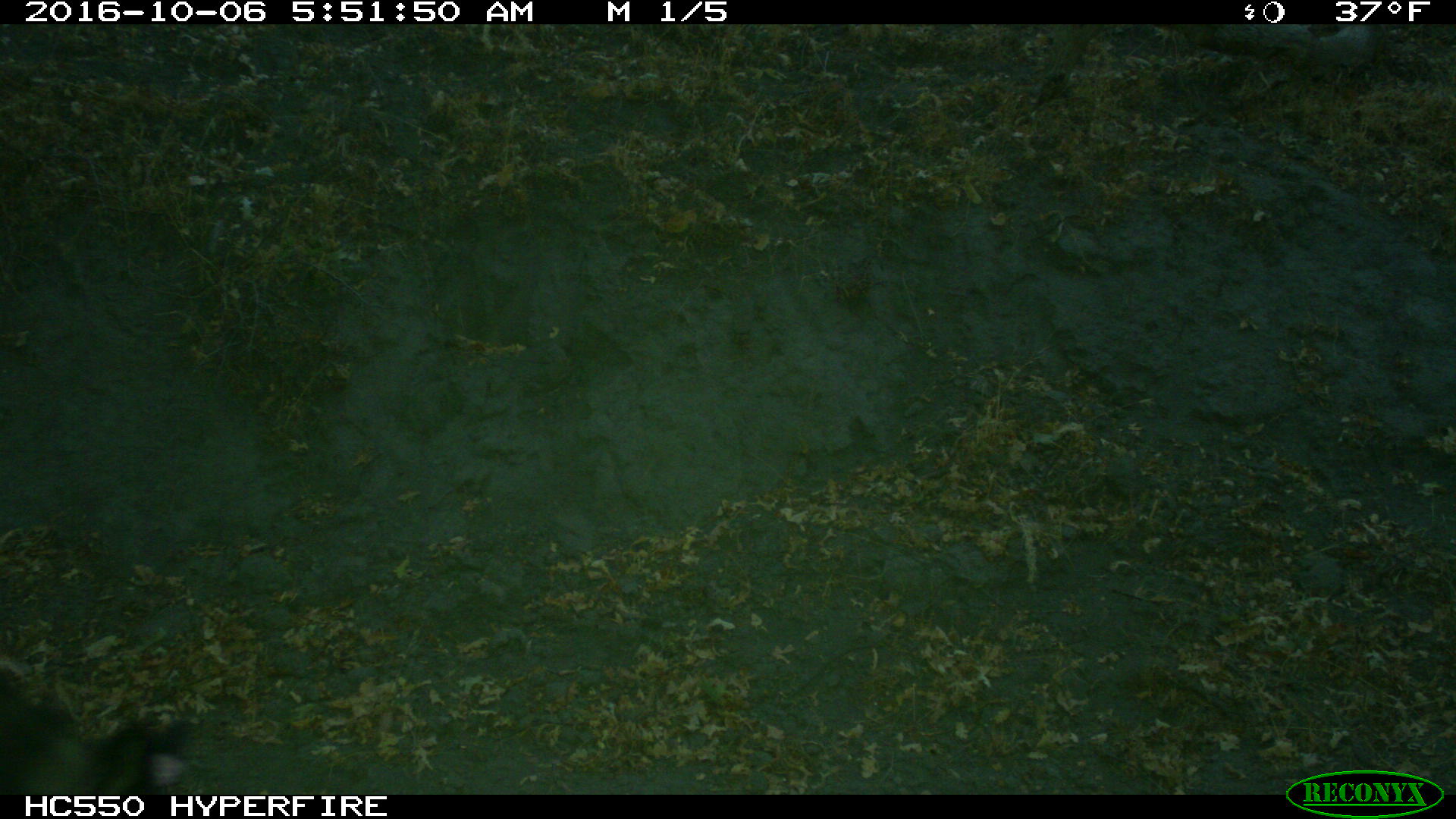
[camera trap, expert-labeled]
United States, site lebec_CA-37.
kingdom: Animalia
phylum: Chordata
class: Mammalia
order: Artiodactyla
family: Suidae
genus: Sus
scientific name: Sus scrofa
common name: wild boar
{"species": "Sus scrofa (wild boar)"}